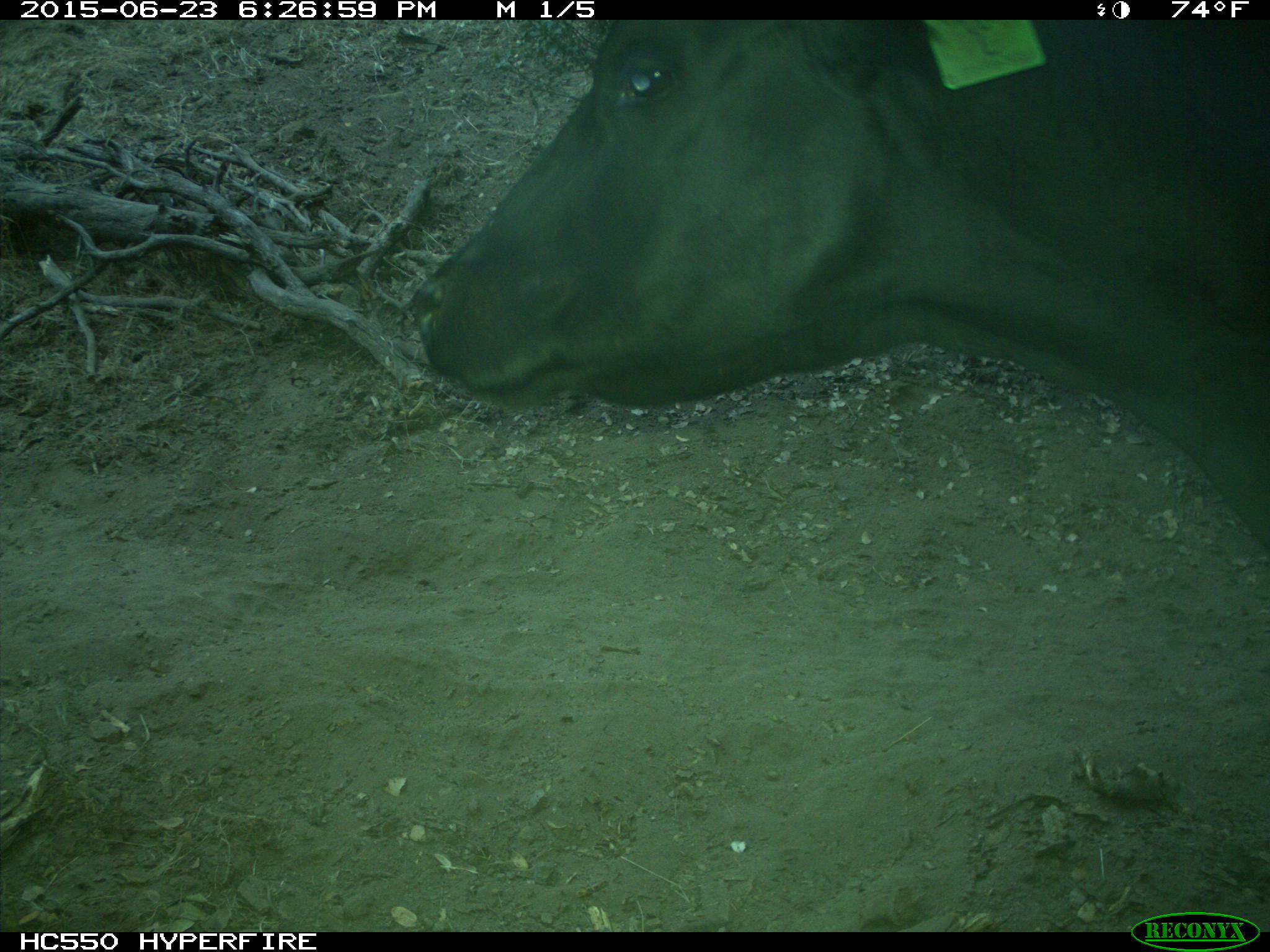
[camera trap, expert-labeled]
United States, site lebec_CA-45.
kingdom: Animalia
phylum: Chordata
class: Mammalia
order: Artiodactyla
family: Bovidae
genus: Bos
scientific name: Bos taurus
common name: domestic cow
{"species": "Bos taurus (domestic cow)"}